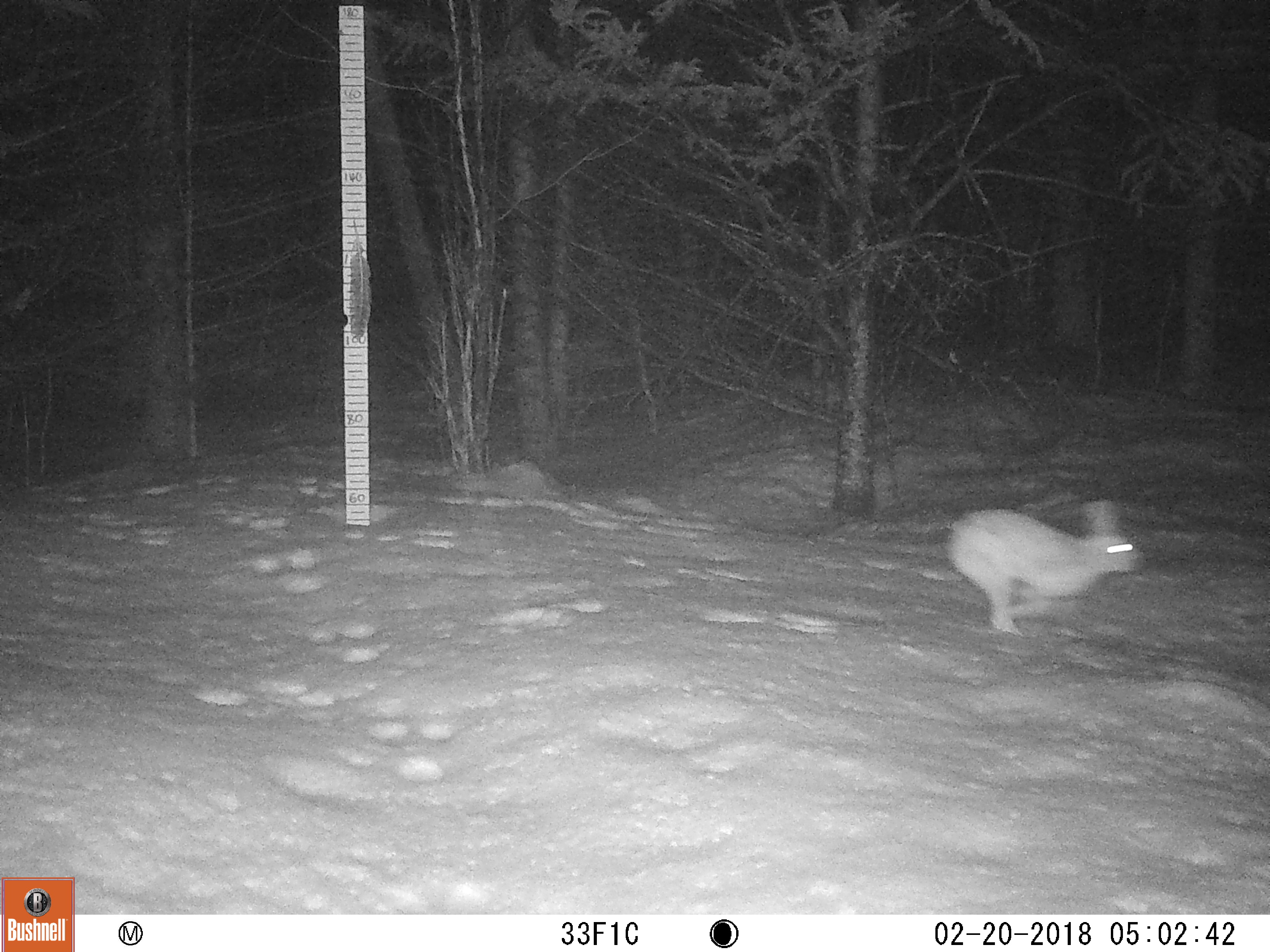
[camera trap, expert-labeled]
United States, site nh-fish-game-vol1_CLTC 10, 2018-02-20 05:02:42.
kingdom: Animalia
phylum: Chordata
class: Mammalia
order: Lagomorpha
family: Leporidae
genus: Lepus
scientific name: Lepus americanus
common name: snowshoe hare